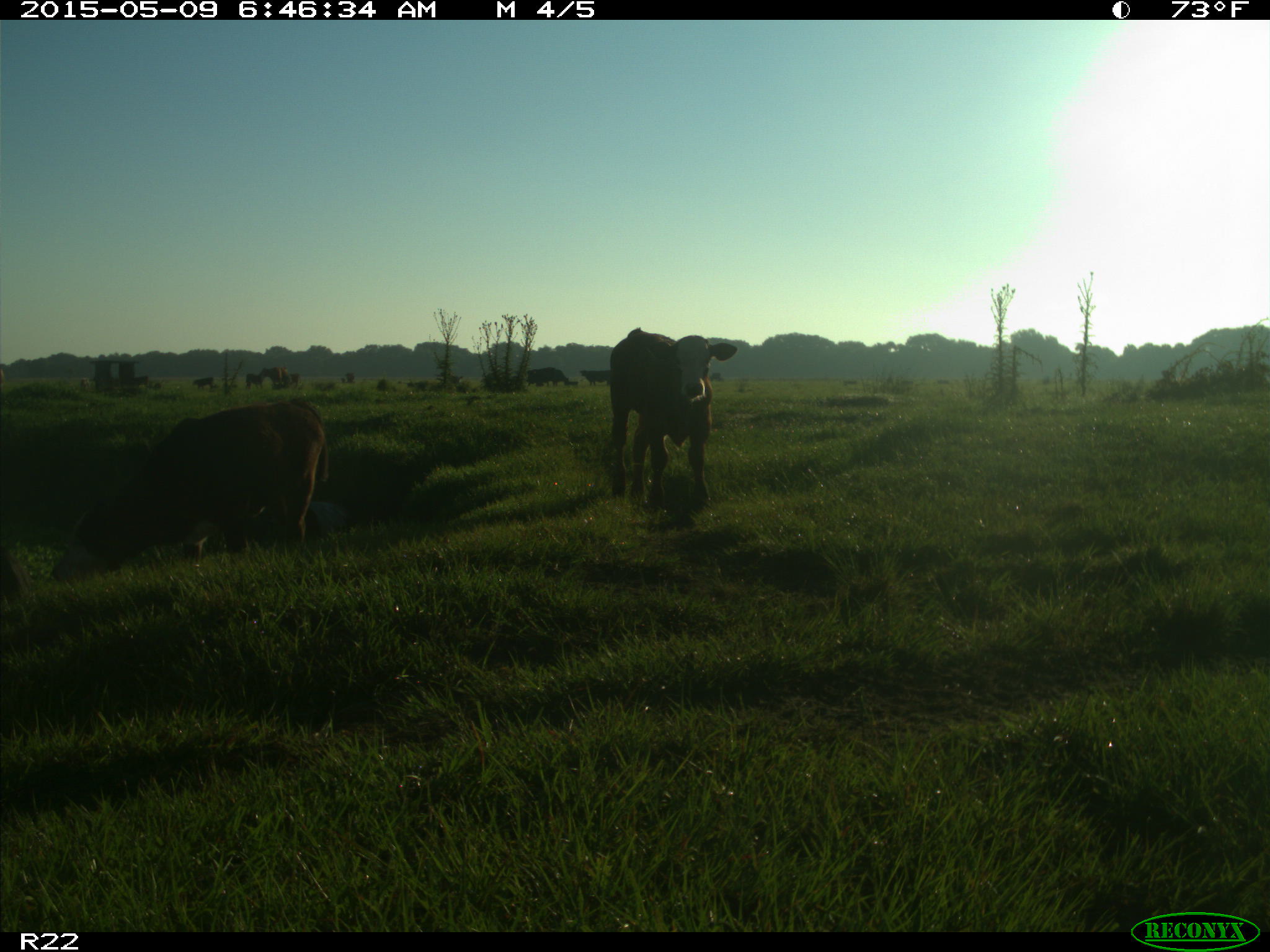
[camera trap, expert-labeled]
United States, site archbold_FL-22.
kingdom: Animalia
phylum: Chordata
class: Mammalia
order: Artiodactyla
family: Bovidae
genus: Bos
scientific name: Bos taurus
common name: domestic cow